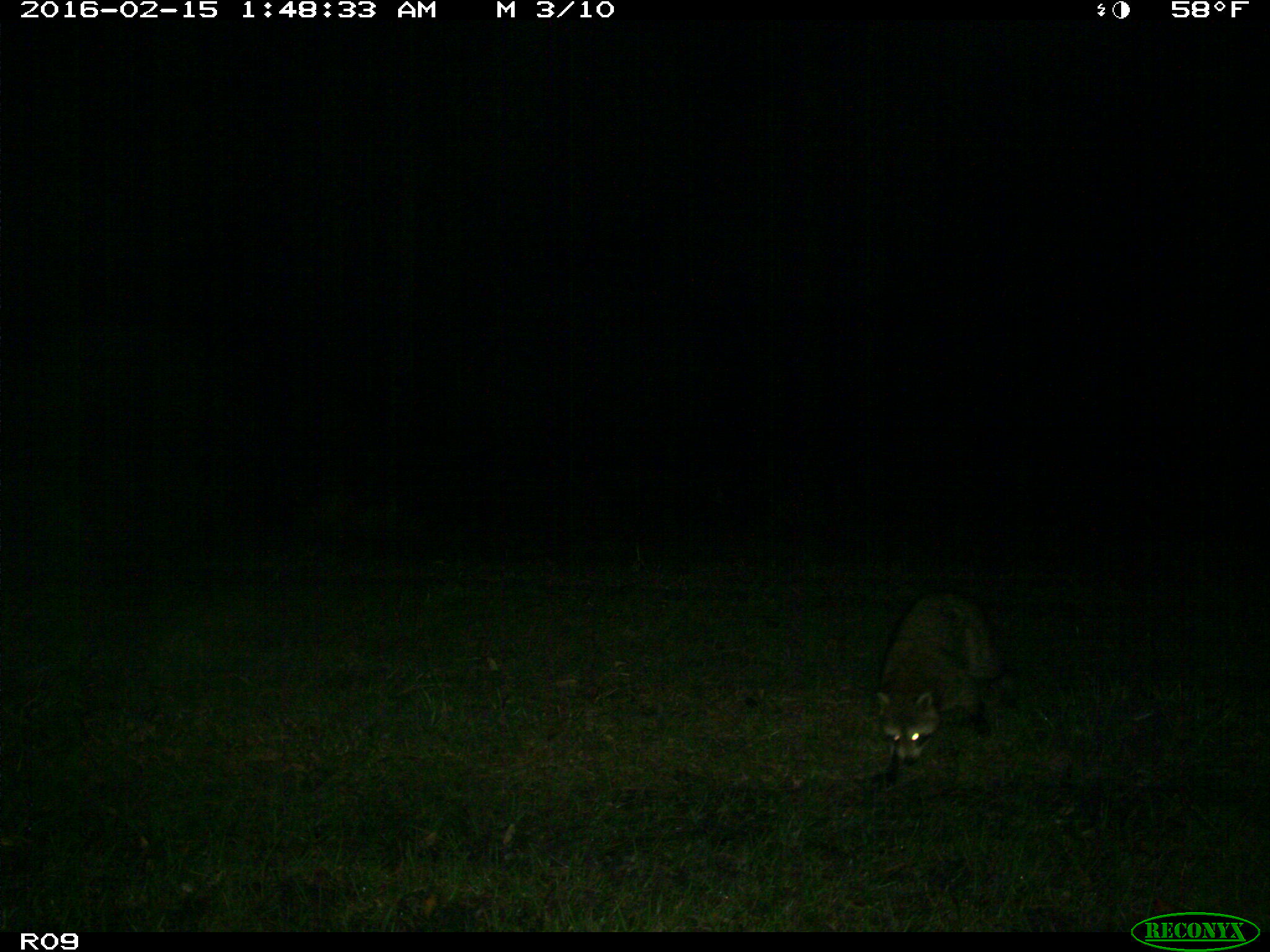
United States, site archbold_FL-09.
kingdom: Animalia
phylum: Chordata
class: Mammalia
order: Carnivora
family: Procyonidae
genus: Procyon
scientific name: Procyon lotor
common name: common raccoon